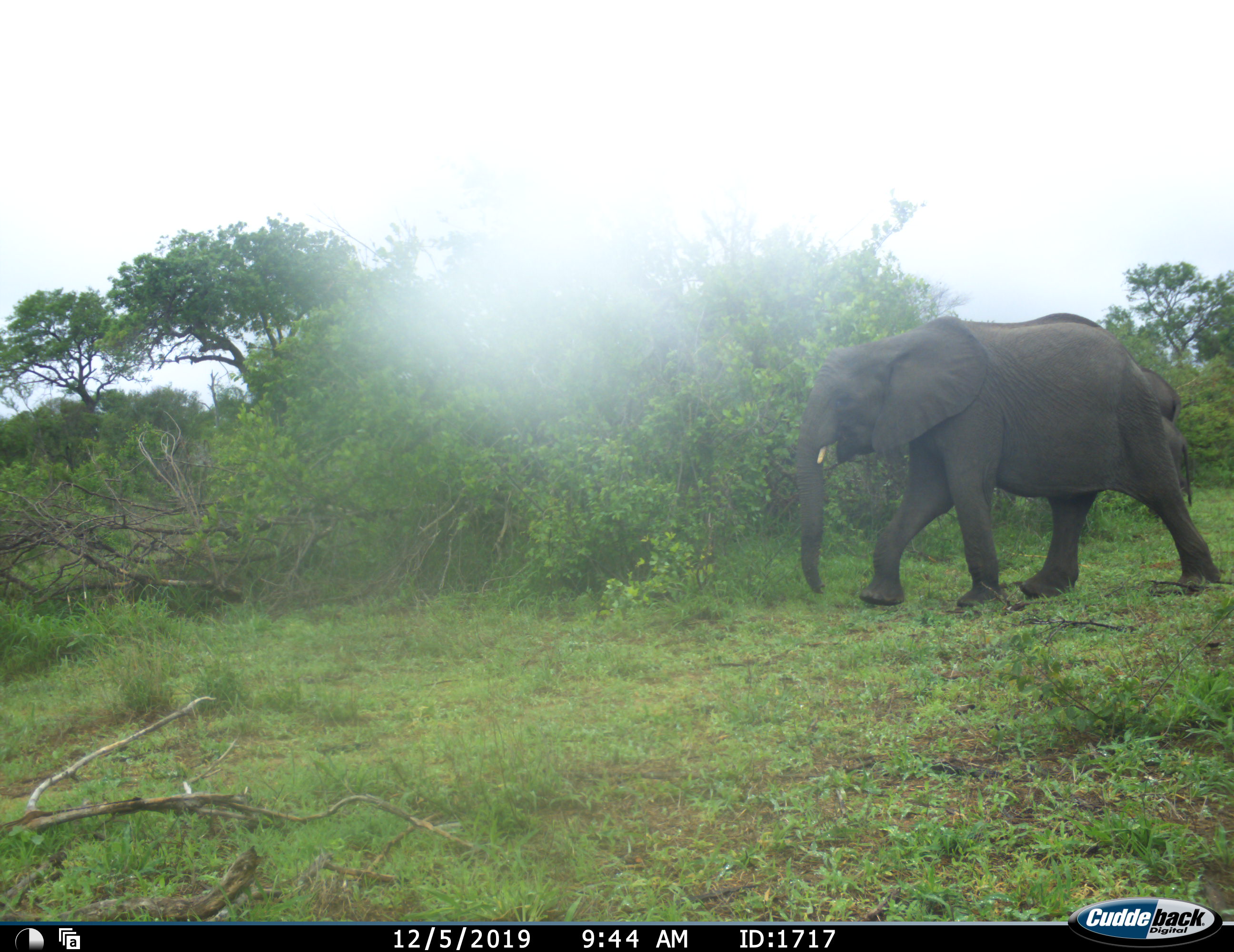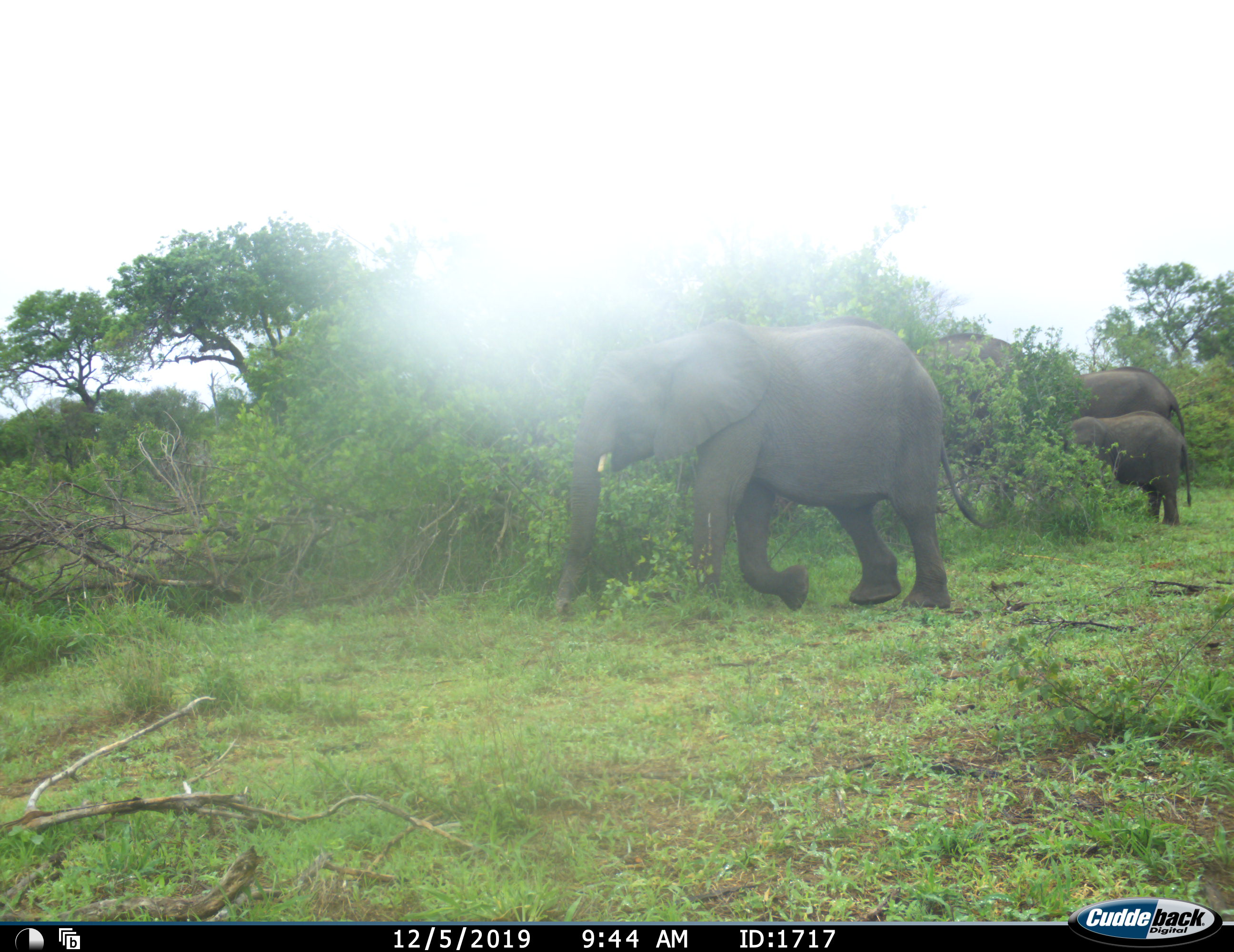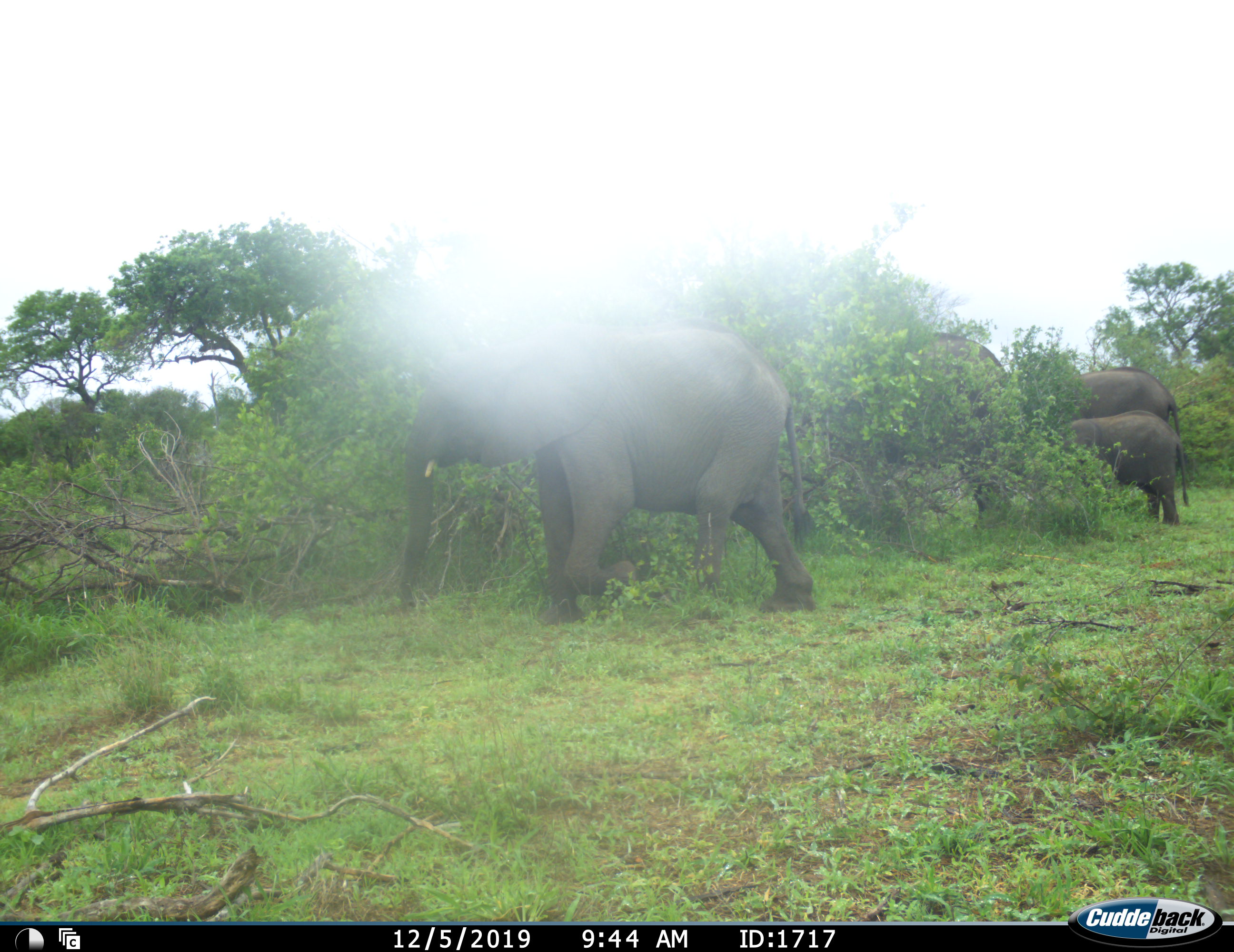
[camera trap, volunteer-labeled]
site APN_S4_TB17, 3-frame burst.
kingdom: Animalia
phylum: Chordata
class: Mammalia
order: Proboscidea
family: Elephantidae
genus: Loxodonta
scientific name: Loxodonta africana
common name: african bush elephant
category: elephant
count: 4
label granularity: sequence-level